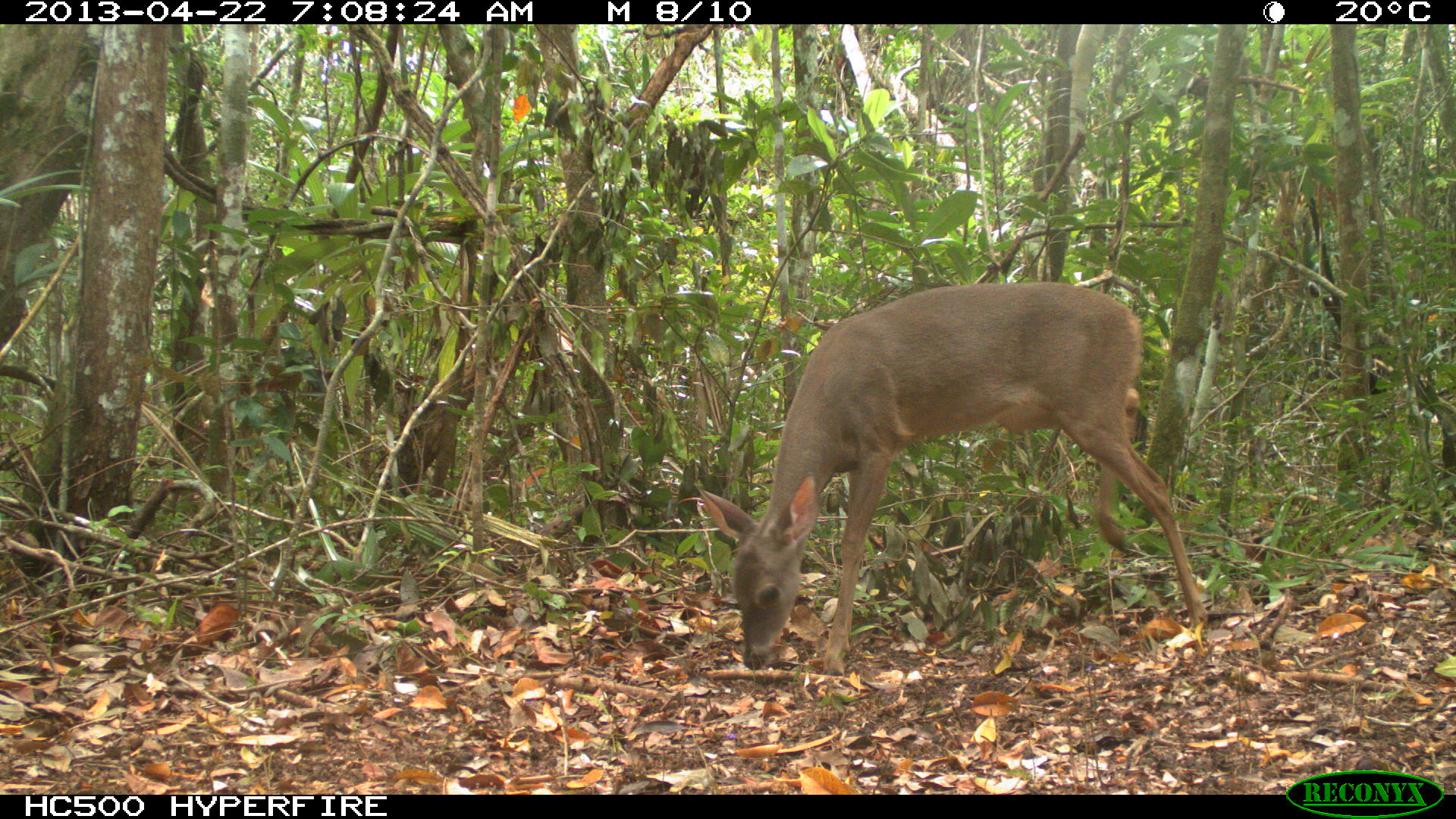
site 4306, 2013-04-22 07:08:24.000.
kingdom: Animalia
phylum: Chordata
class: Mammalia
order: Artiodactyla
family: Cervidae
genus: Odocoileus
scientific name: Odocoileus virginianus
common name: white-tailed deer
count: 1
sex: female